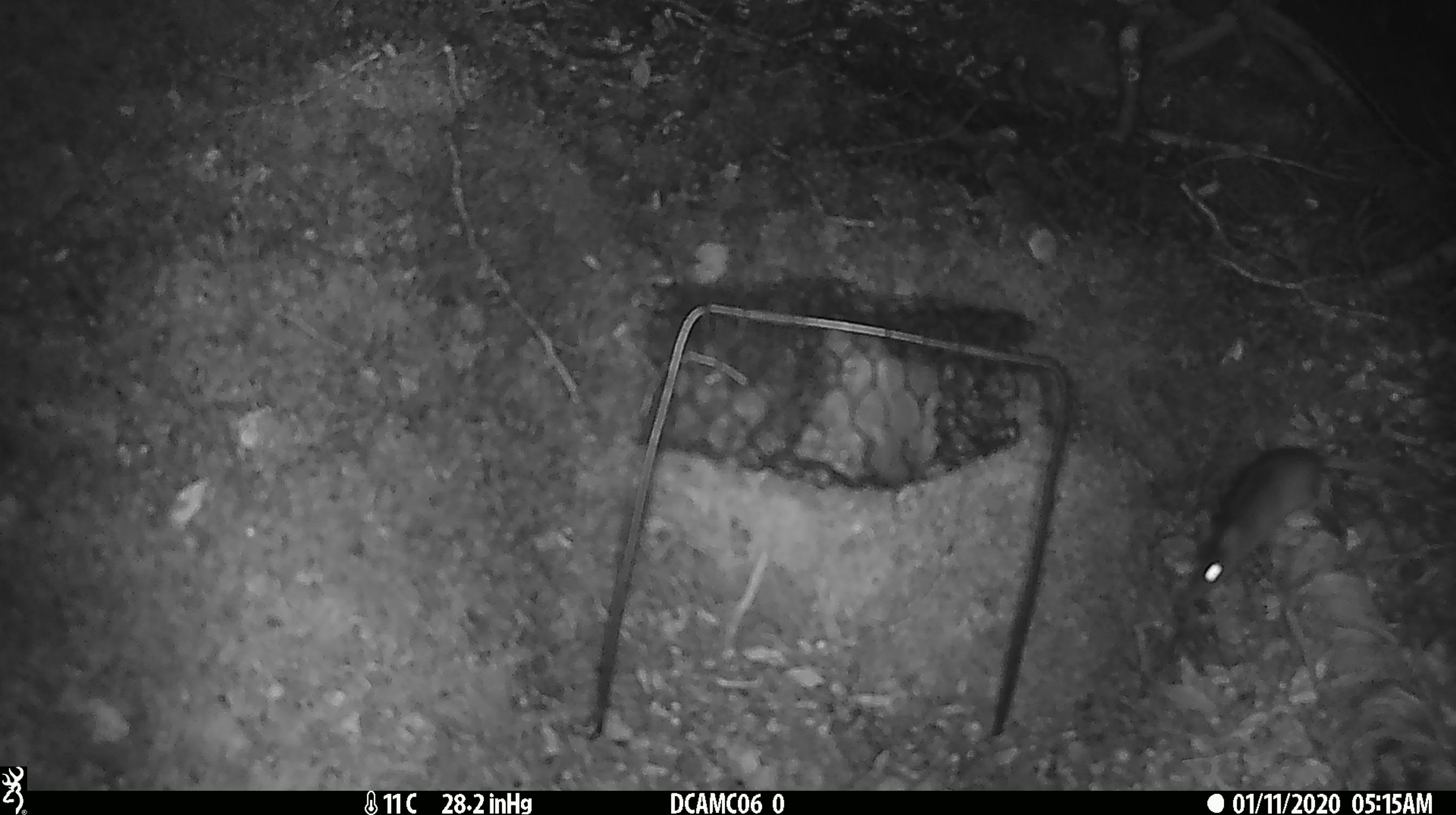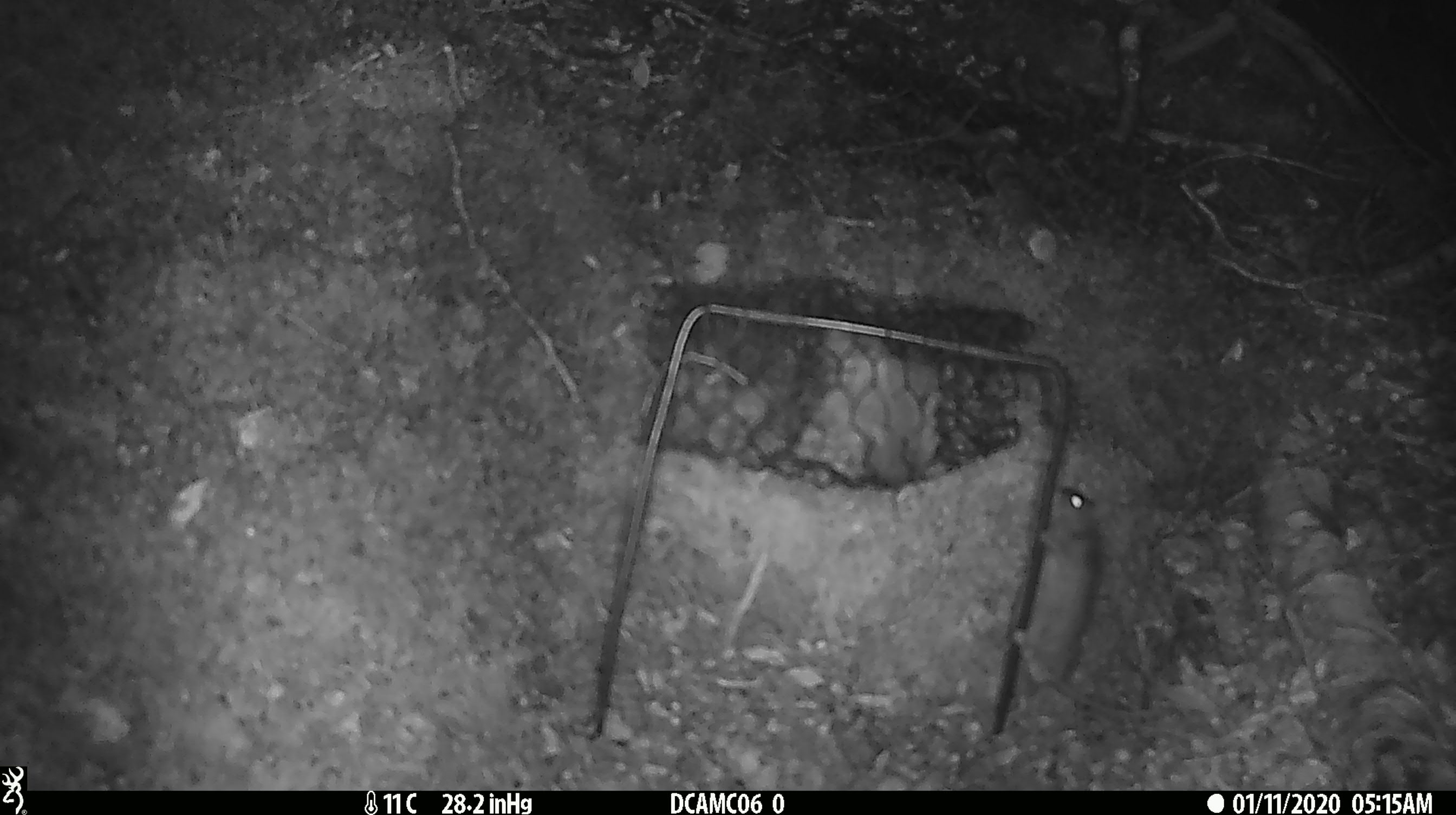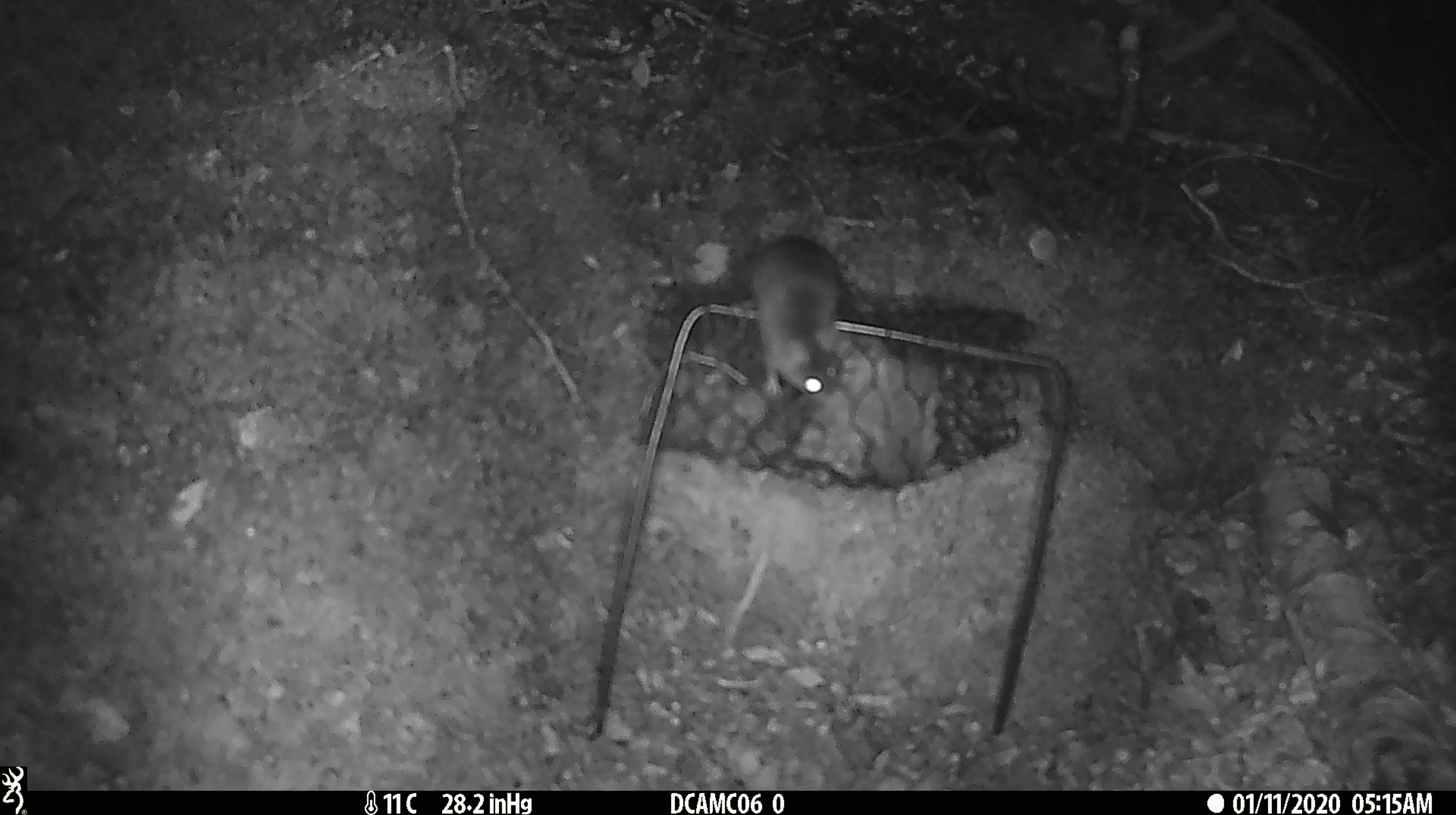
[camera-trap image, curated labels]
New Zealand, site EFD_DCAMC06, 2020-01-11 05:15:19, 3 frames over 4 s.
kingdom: Animalia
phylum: Chordata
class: Mammalia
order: Rodentia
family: Muridae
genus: Mus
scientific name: Mus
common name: mouse